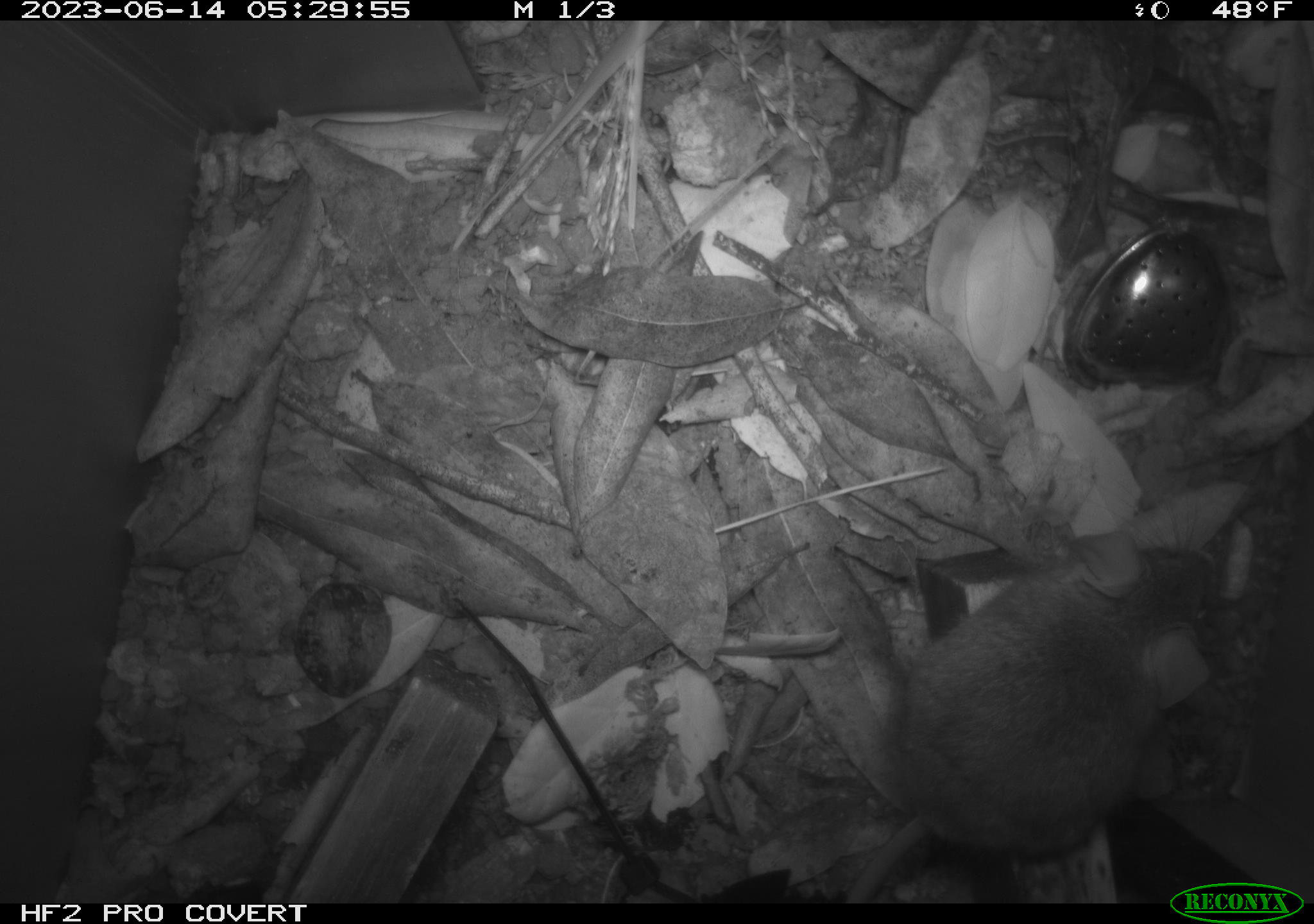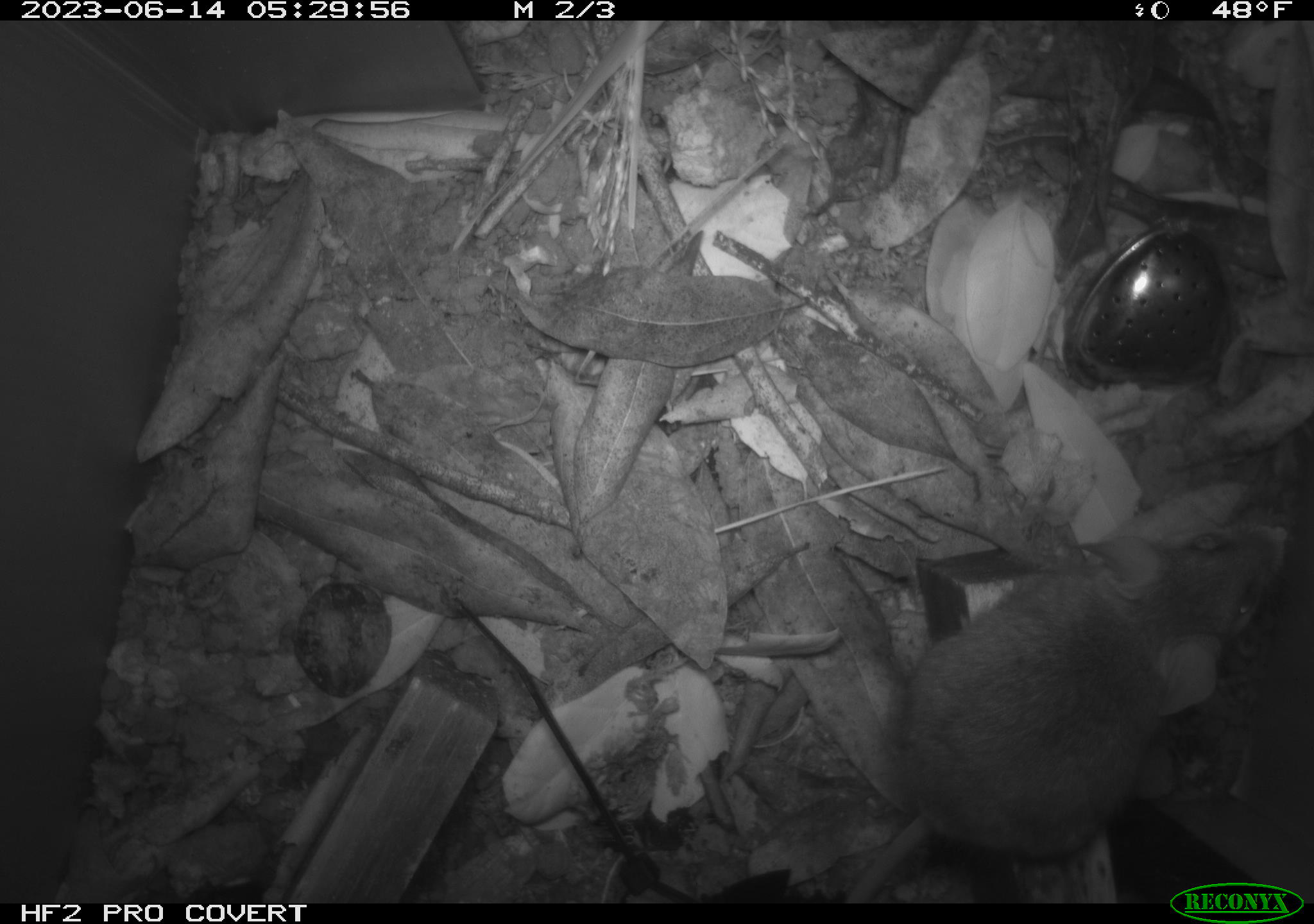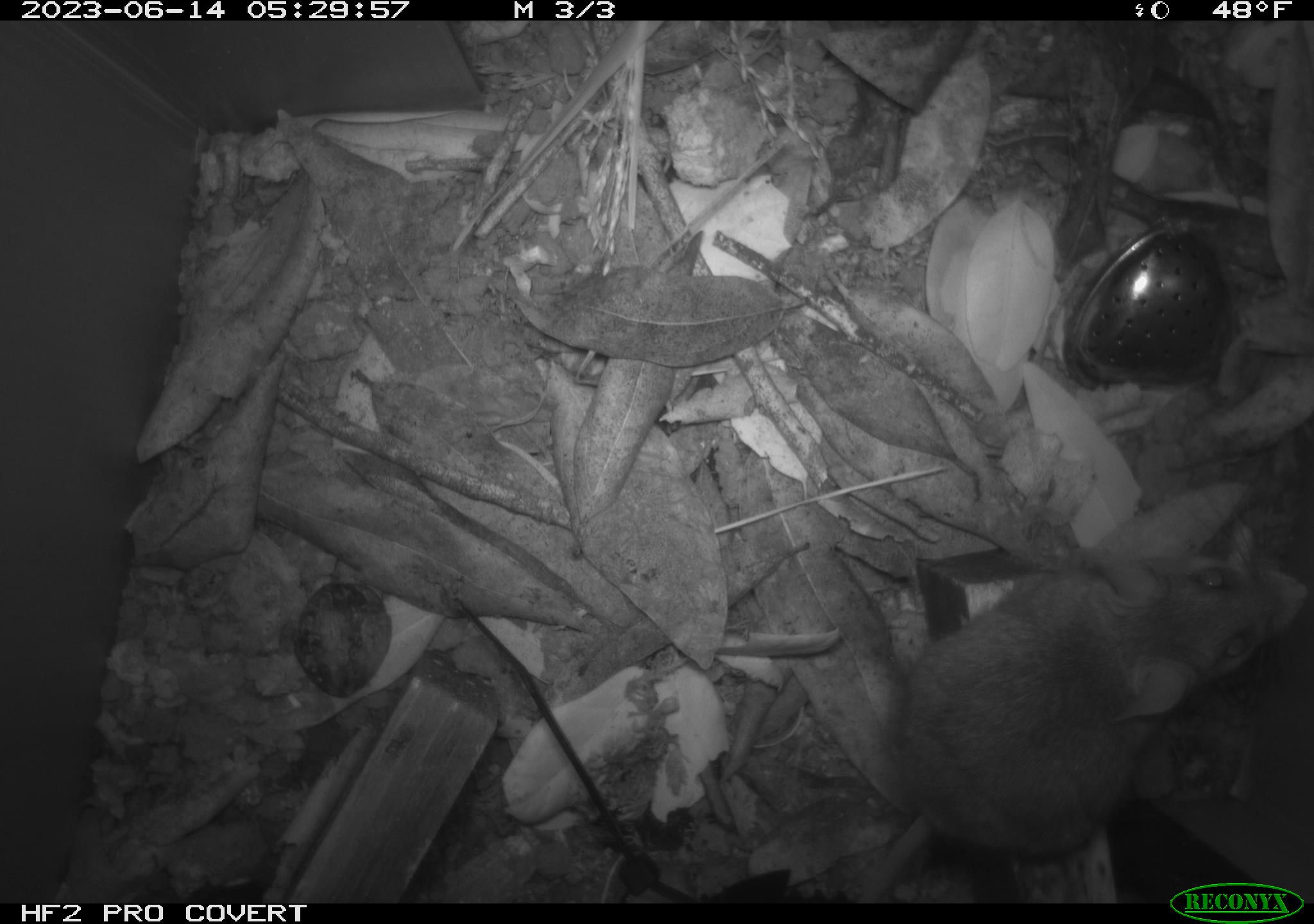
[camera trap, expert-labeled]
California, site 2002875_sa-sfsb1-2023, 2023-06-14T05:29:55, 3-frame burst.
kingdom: Animalia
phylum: Chordata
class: Mammalia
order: Rodentia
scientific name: Rodentia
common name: mouse species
Mouse species (Rodentia).